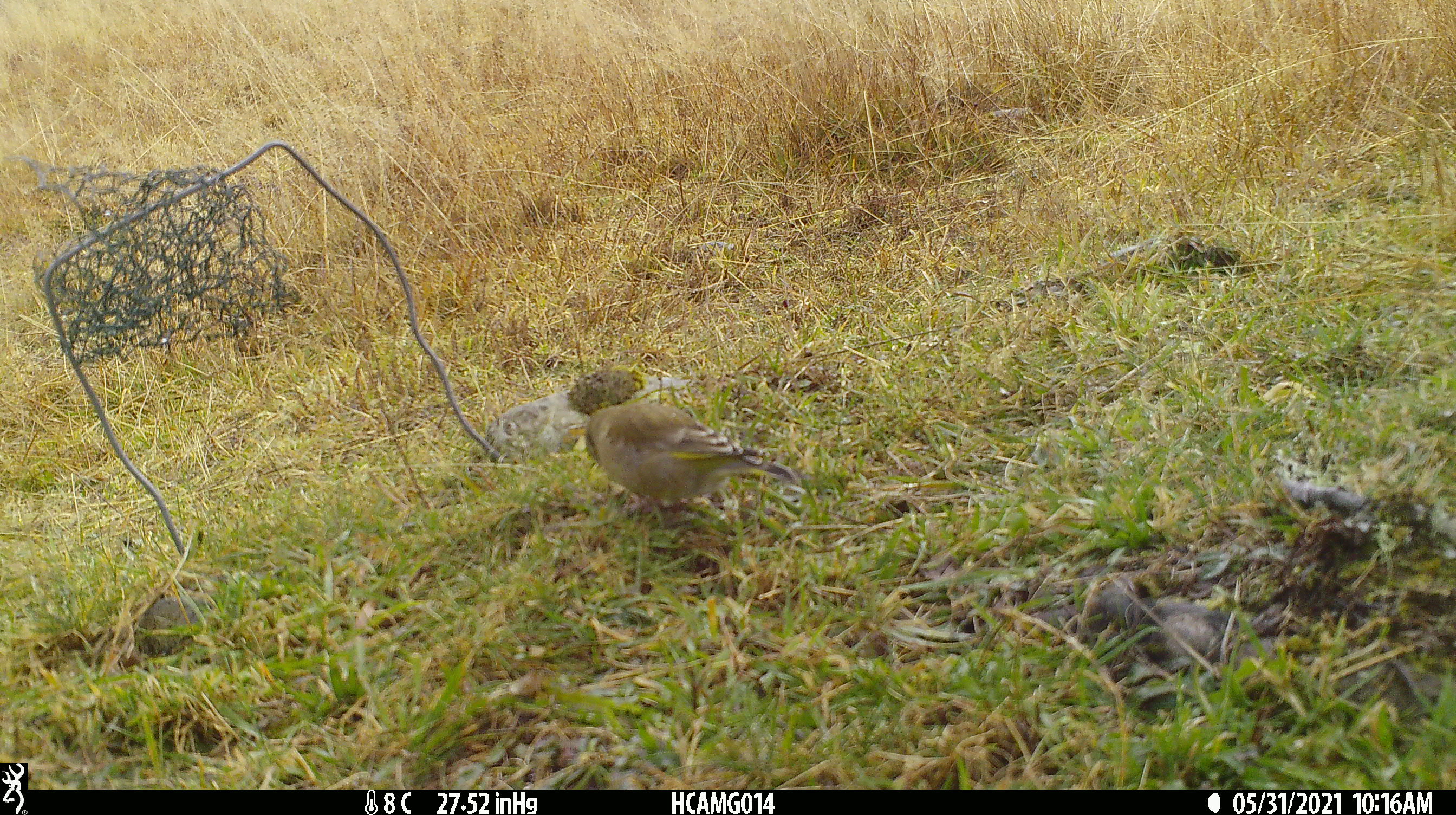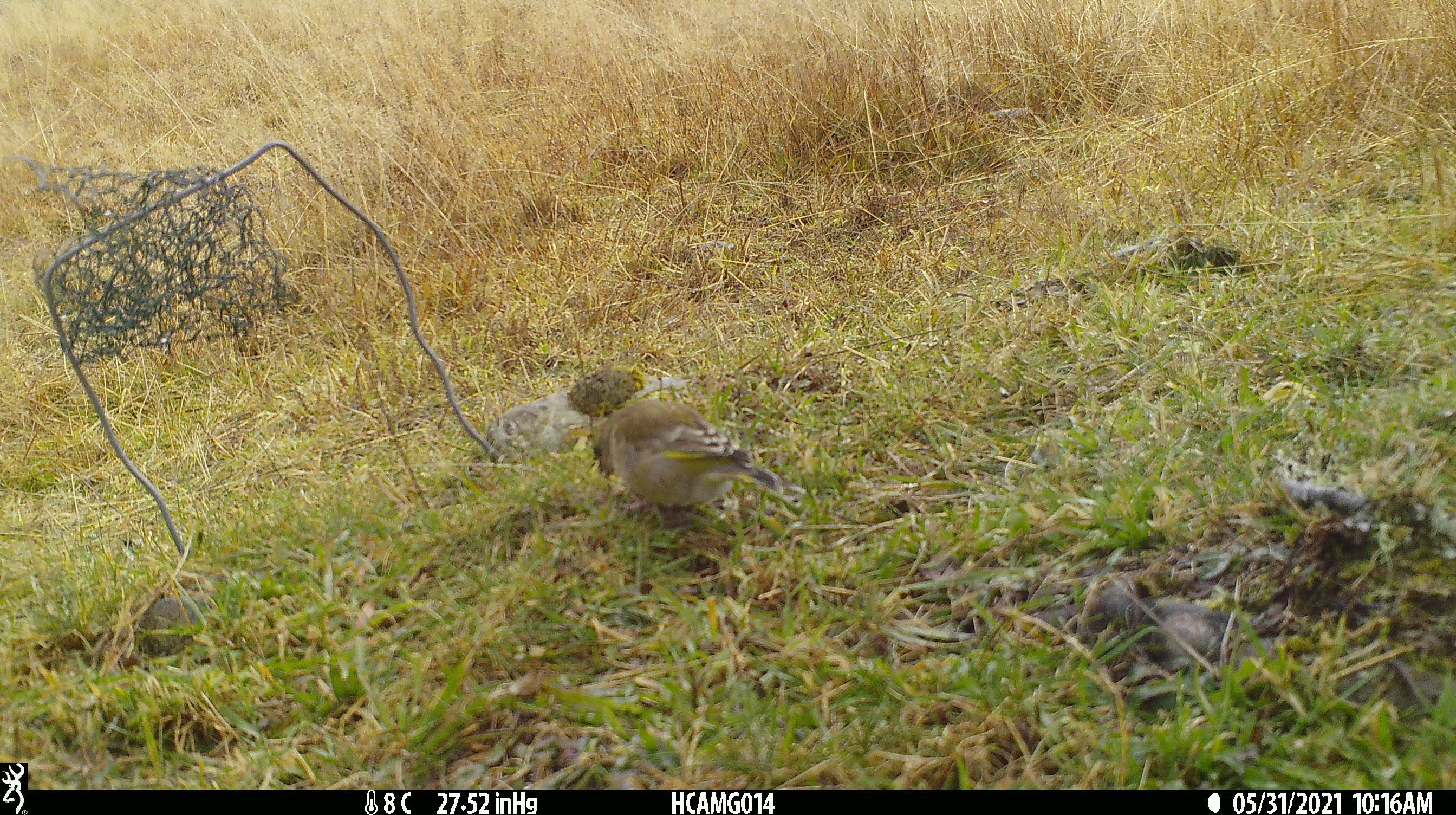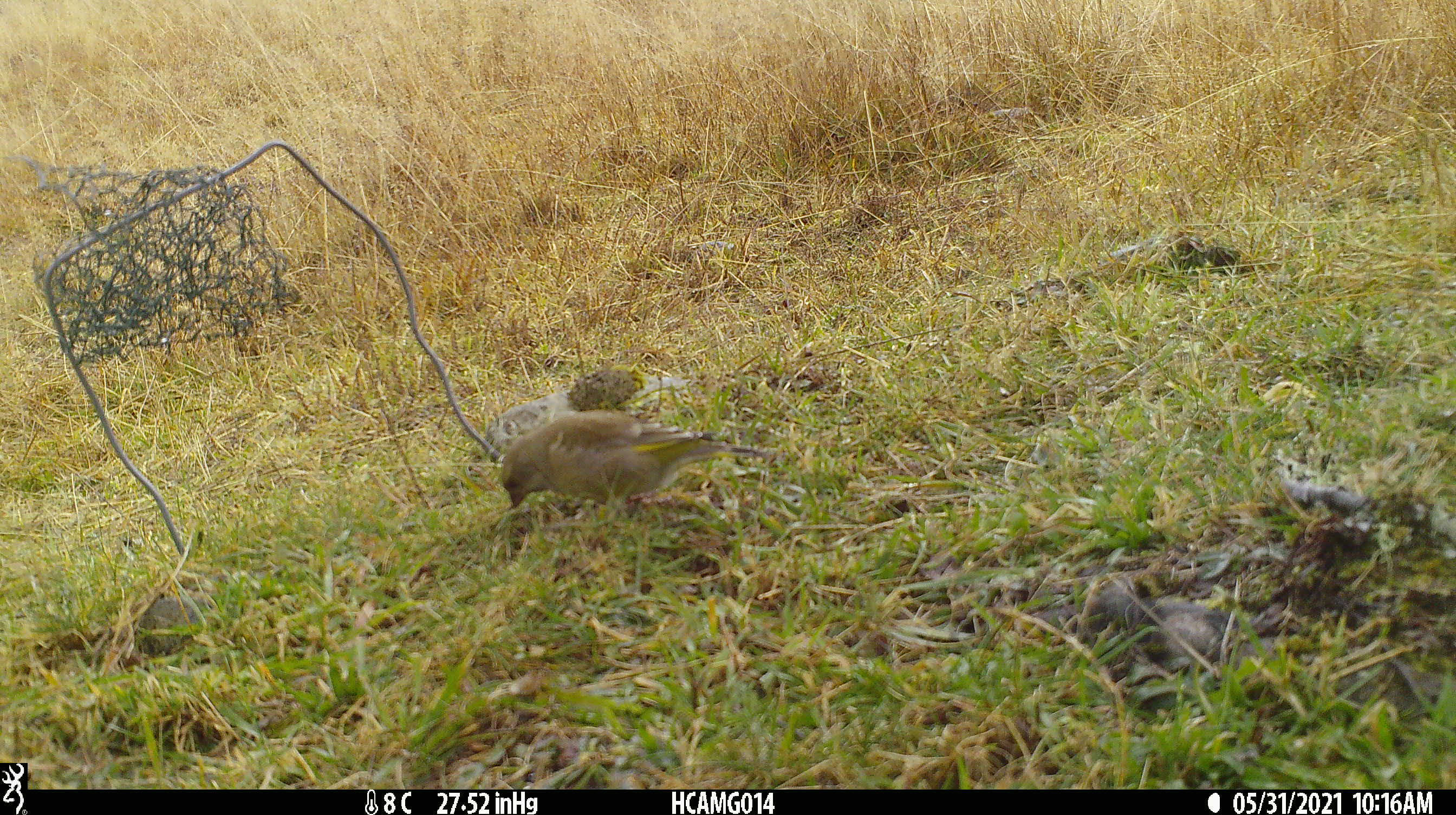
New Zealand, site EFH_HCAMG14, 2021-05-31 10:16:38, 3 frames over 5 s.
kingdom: Animalia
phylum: Chordata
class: Aves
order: Passeriformes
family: Fringillidae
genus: Chloris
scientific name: Chloris chloris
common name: greenfinch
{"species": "greenfinch (Chloris chloris)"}